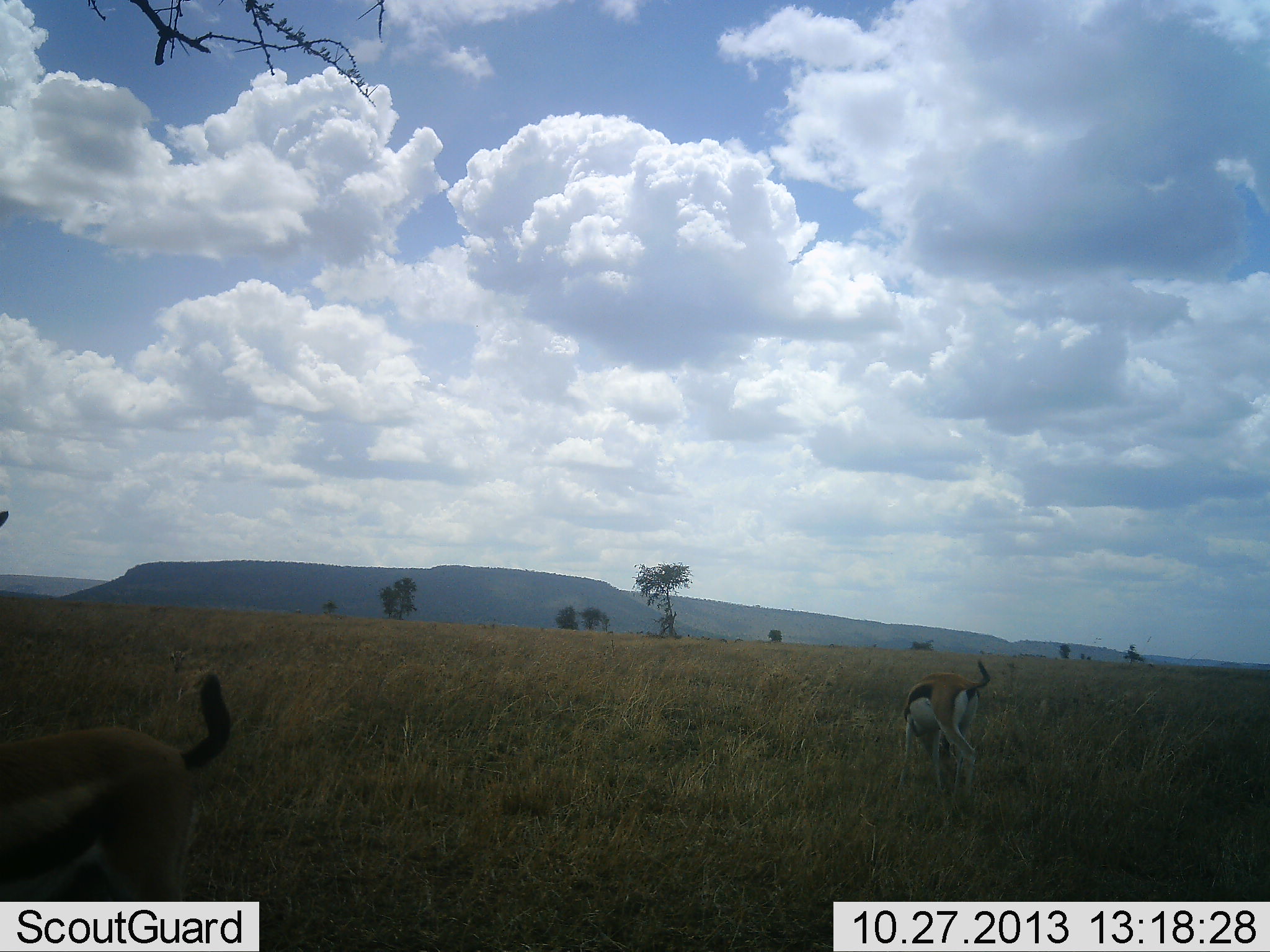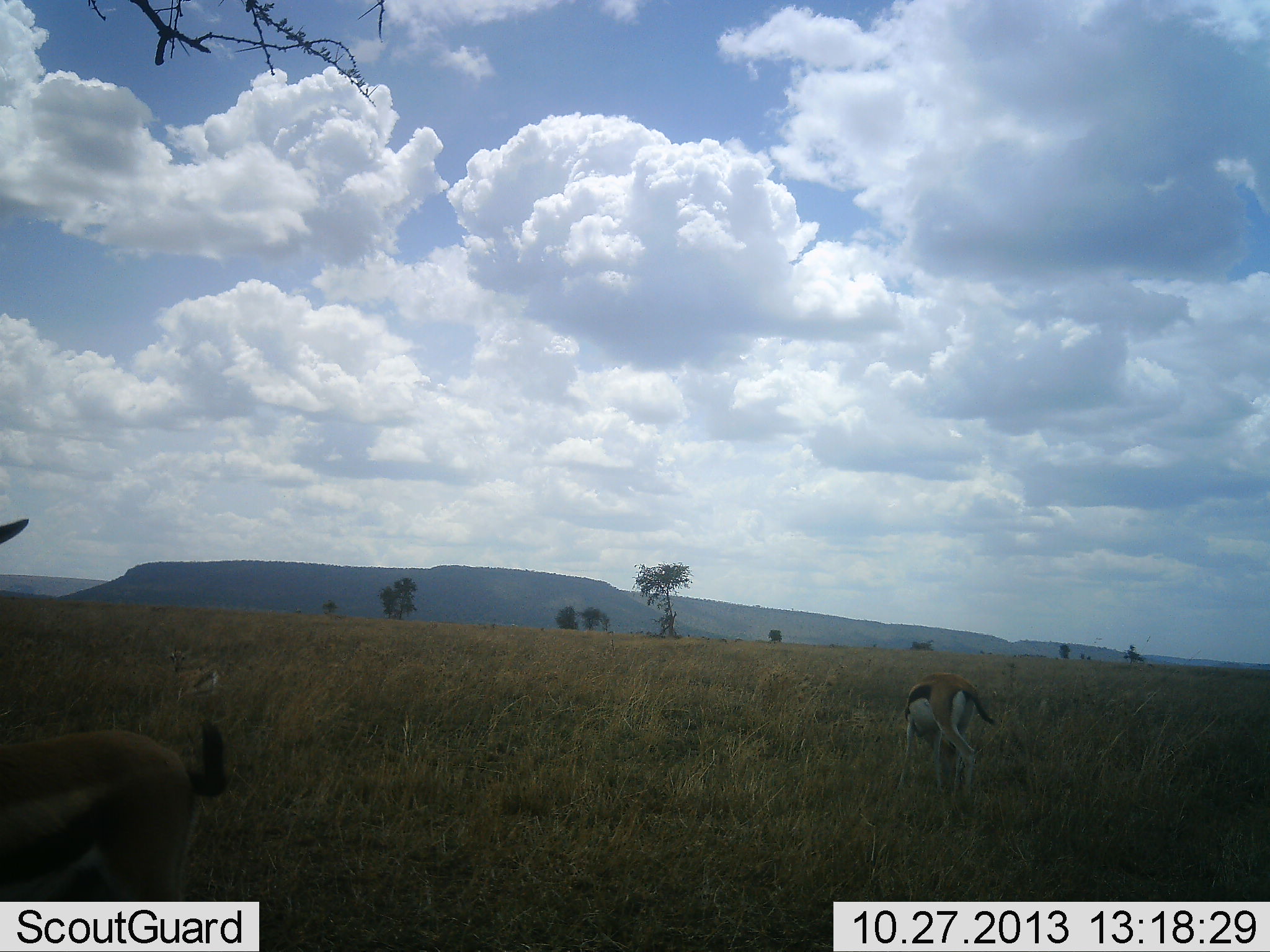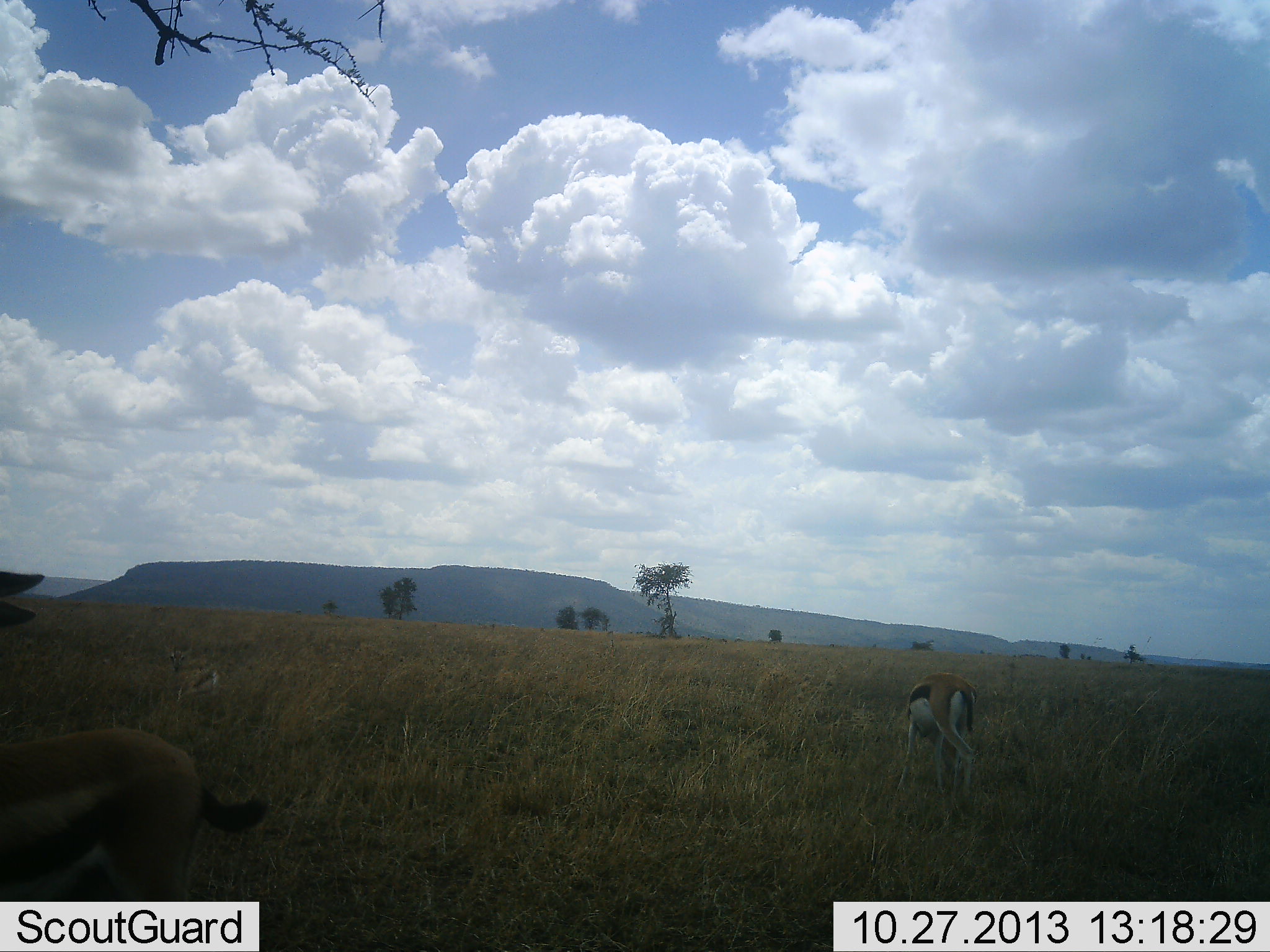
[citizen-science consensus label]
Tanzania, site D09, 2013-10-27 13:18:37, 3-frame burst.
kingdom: Animalia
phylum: Chordata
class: Mammalia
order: Artiodactyla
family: Bovidae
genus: Eudorcas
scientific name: Eudorcas thomsonii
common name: thomson's gazelle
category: gazellethomsons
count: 3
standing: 80%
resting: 10%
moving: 10%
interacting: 0%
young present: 0%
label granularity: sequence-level